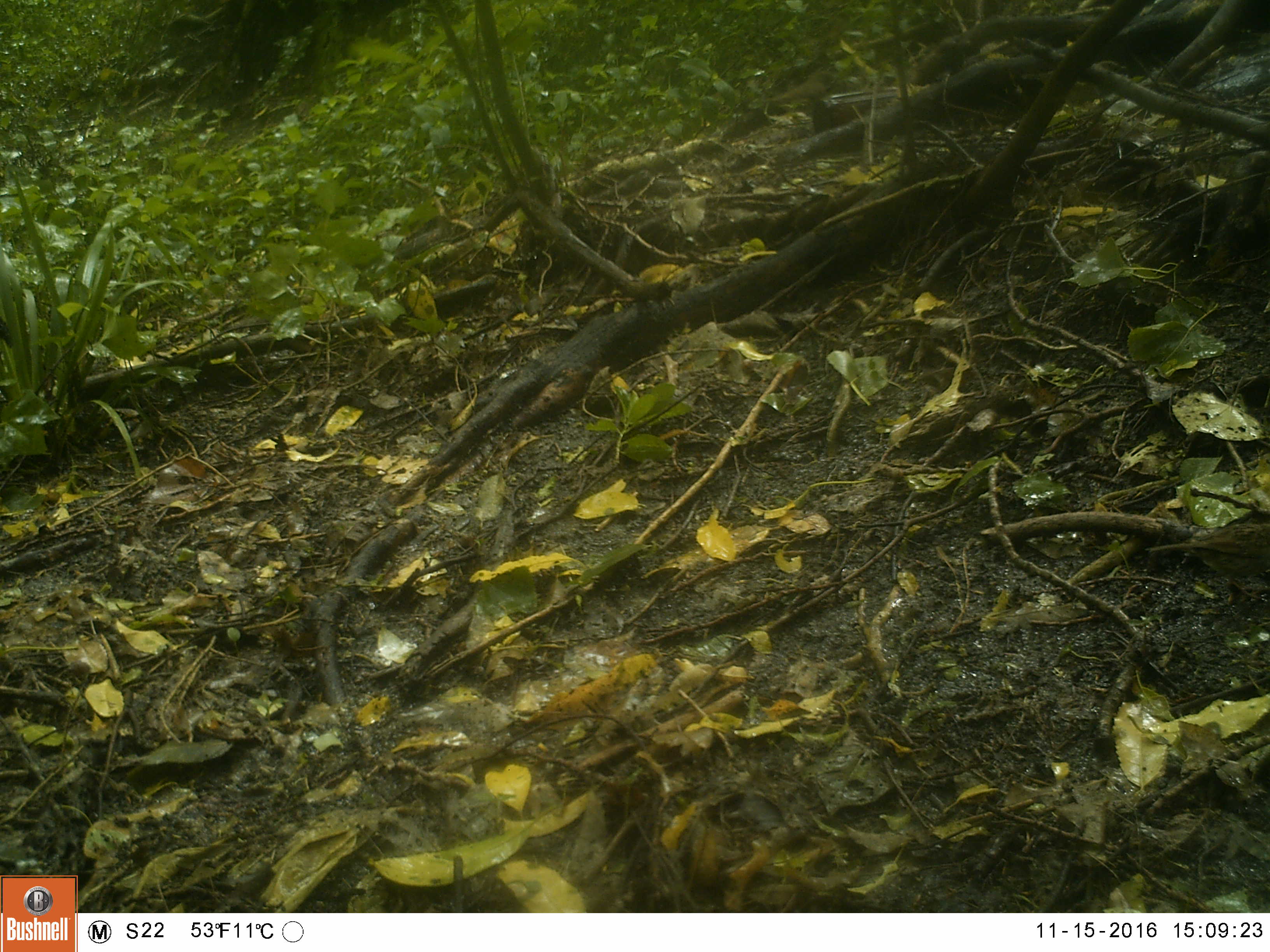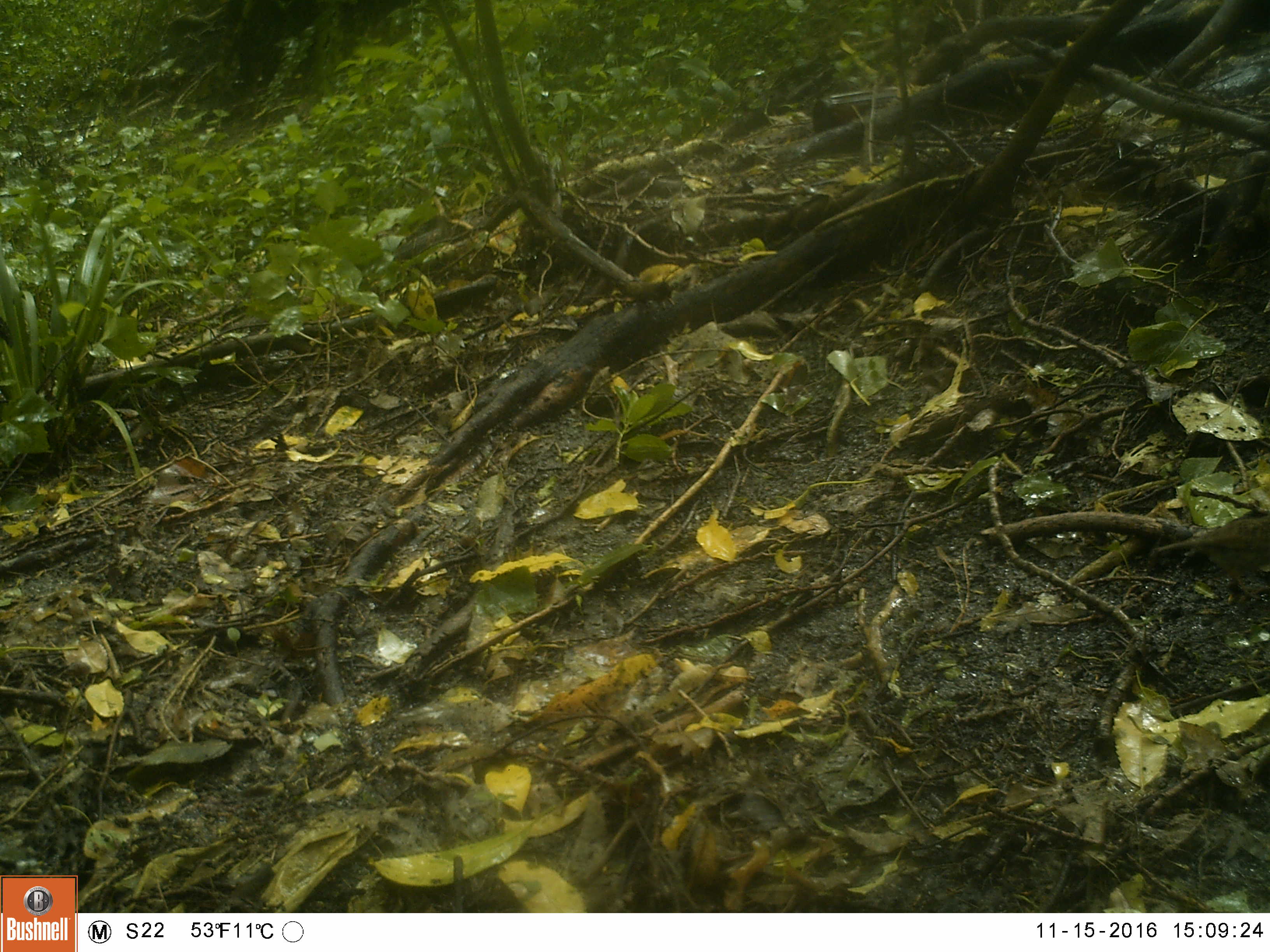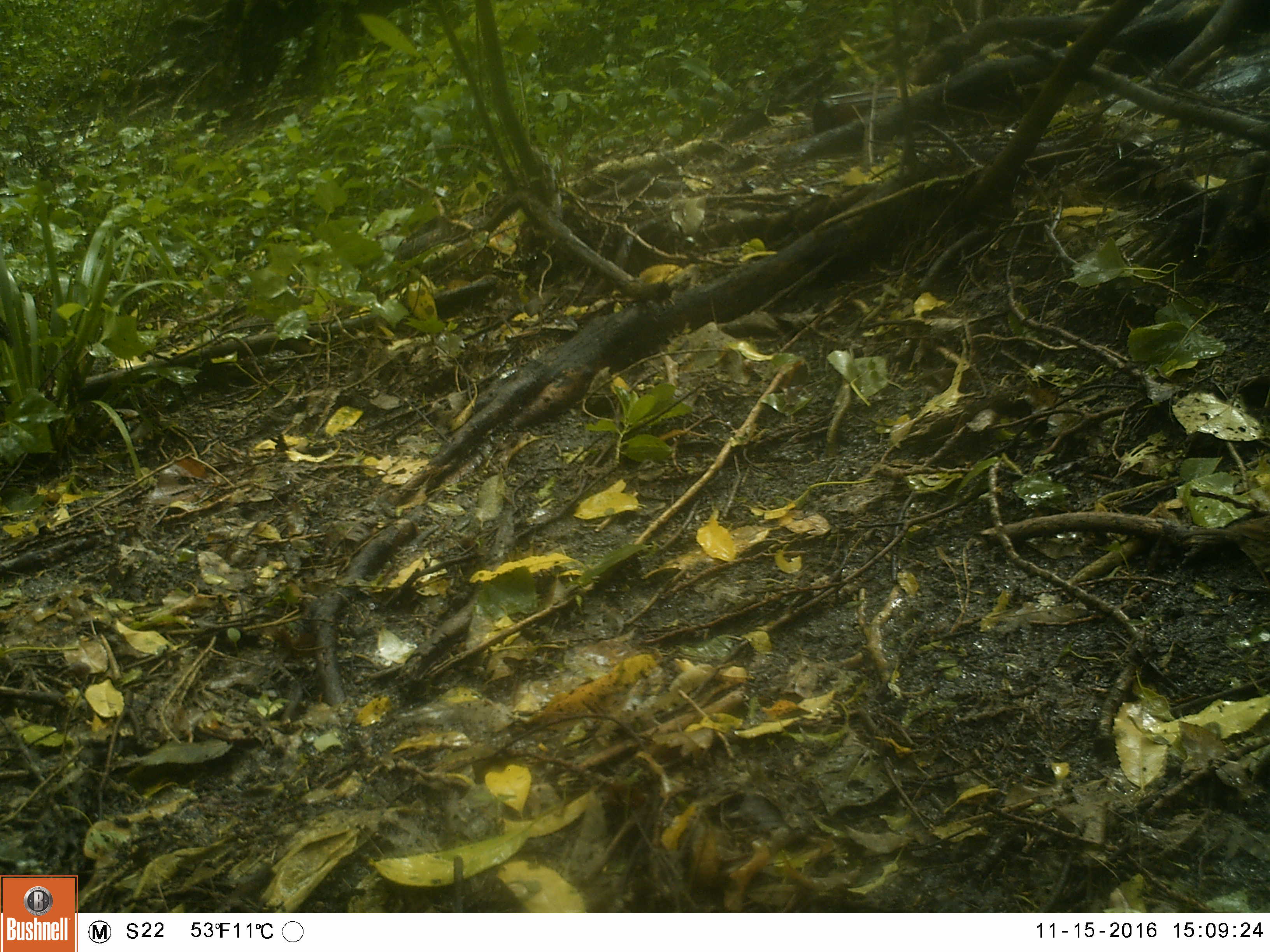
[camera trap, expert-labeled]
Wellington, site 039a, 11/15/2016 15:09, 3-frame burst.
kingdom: Animalia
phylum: Chordata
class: Aves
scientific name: Aves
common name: bird